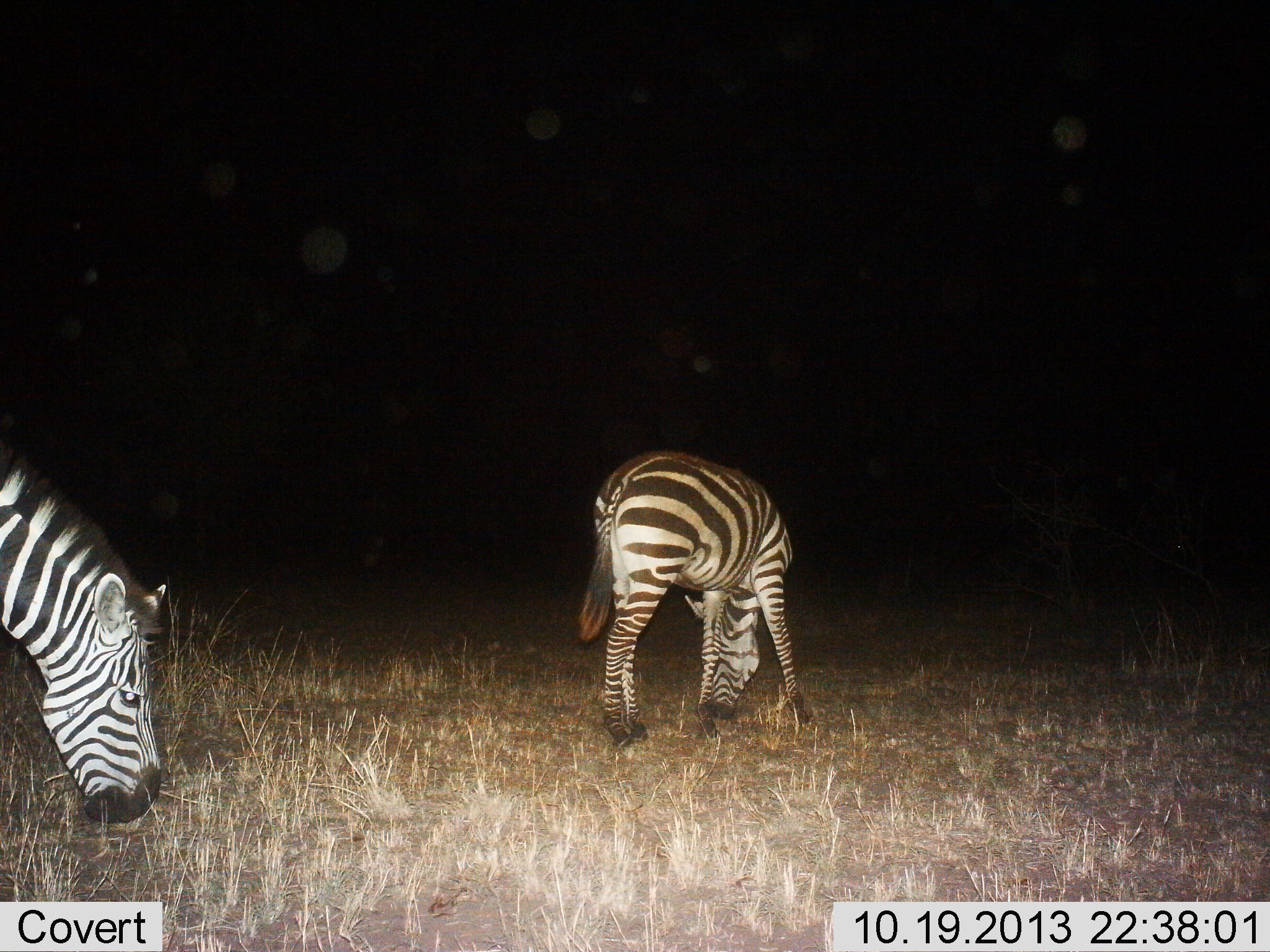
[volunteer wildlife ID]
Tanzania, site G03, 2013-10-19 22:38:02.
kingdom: Animalia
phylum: Chordata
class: Mammalia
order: Perissodactyla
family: Equidae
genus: Equus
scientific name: Equus quagga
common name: plains zebra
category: zebra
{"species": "zebra (plains zebra) (Equus quagga)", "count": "2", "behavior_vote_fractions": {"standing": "10%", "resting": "0%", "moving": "0%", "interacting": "0%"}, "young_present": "0%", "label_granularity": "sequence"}